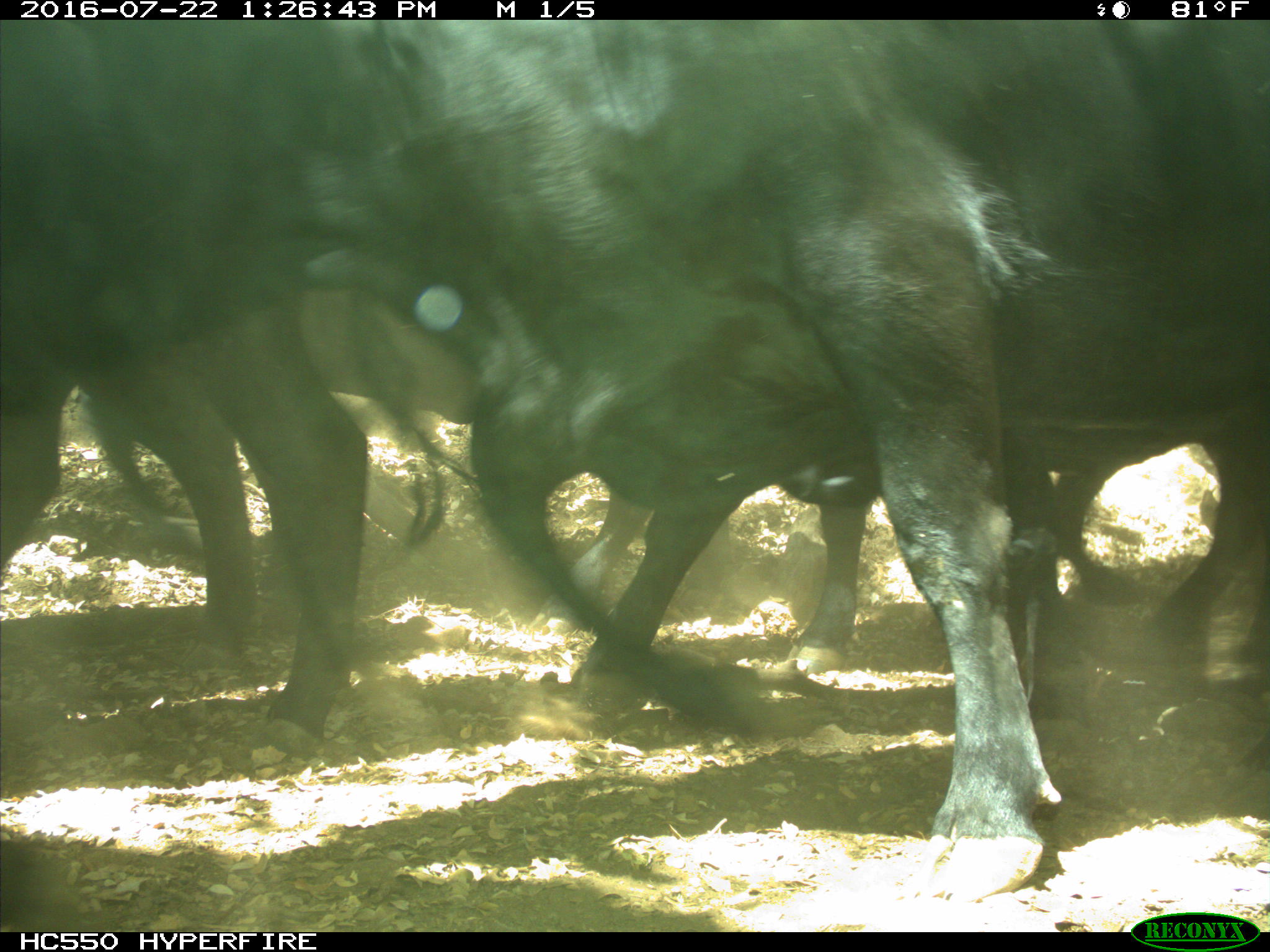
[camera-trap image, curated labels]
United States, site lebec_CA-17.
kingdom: Animalia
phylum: Chordata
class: Mammalia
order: Artiodactyla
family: Bovidae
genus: Bos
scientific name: Bos taurus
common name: domestic cow